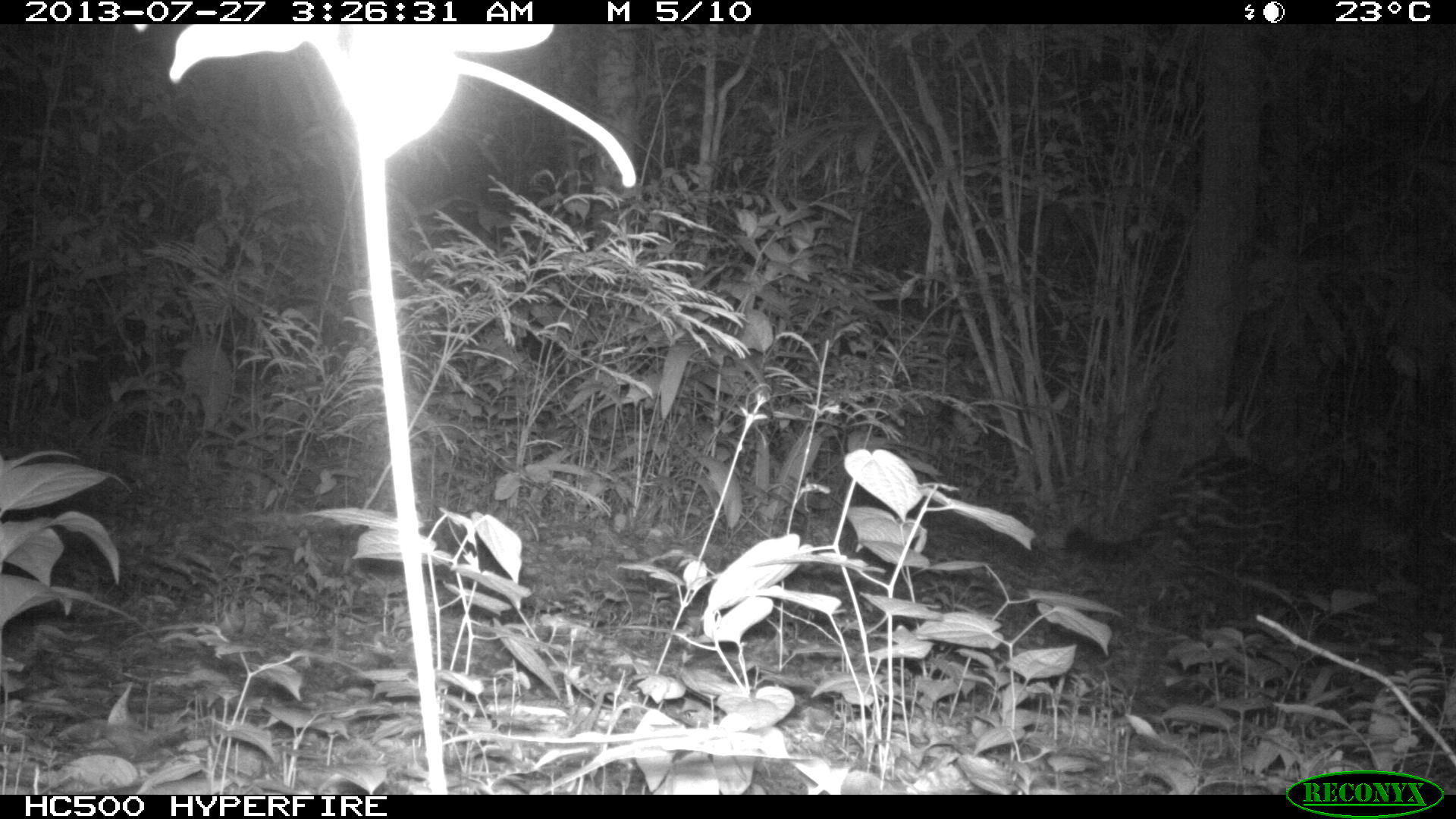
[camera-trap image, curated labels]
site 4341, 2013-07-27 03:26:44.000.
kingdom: Animalia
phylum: Chordata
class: Mammalia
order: Carnivora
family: Felidae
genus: Panthera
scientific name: Panthera onca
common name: jaguar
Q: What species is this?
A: Panthera onca (jaguar).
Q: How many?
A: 1.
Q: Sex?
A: Female.